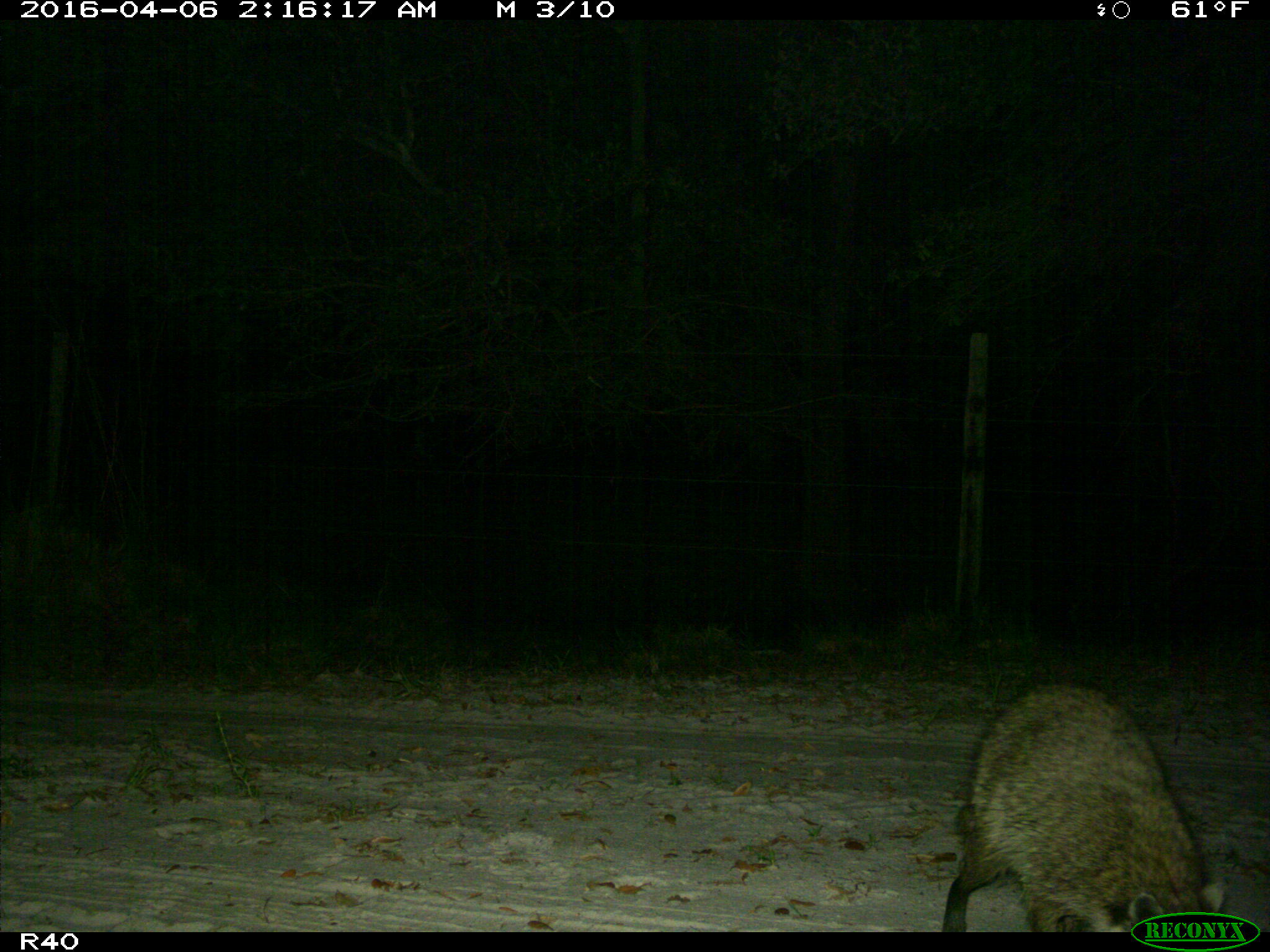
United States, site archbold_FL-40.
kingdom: Animalia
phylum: Chordata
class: Mammalia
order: Carnivora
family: Procyonidae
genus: Procyon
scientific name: Procyon lotor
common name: common raccoon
Procyon lotor (common raccoon).